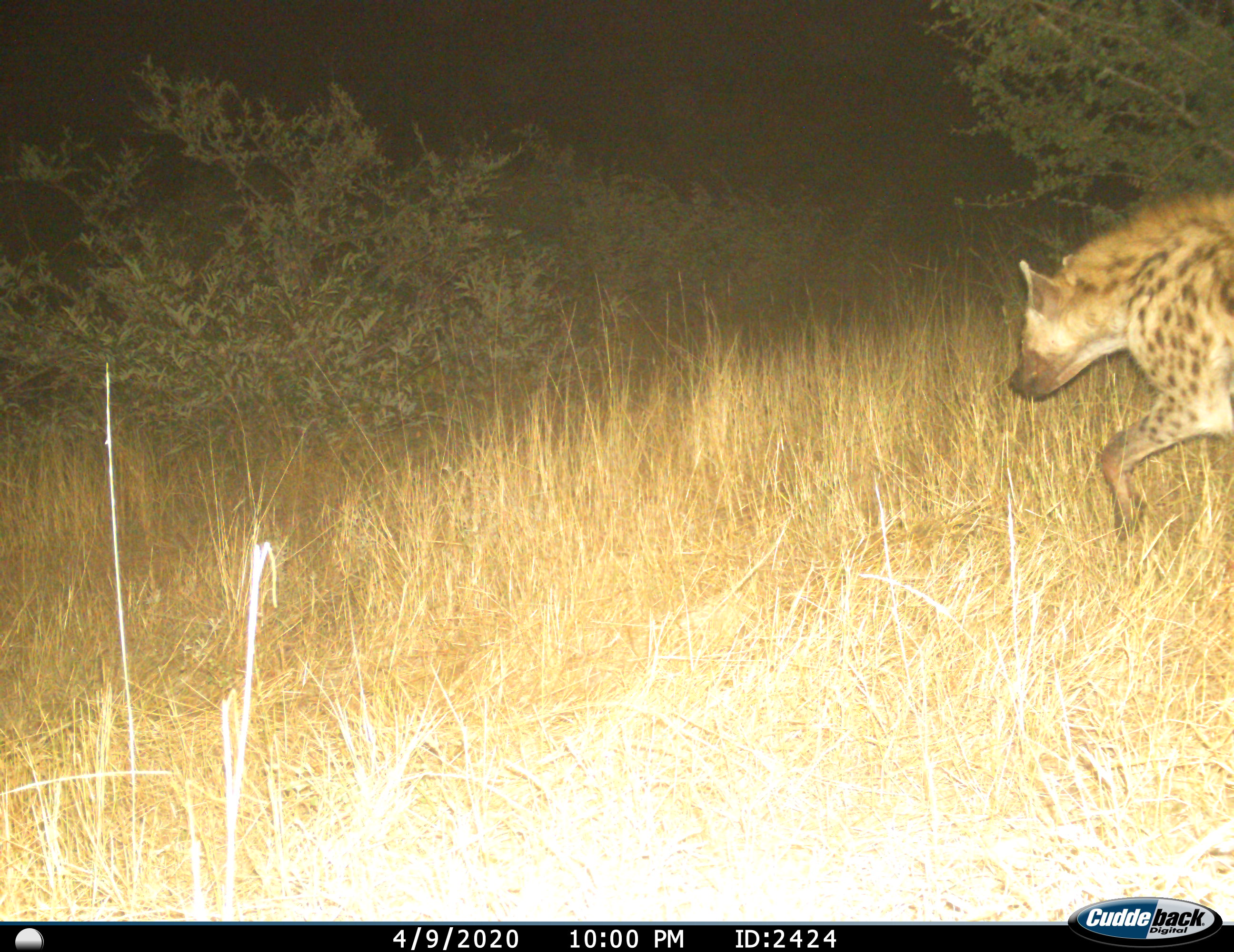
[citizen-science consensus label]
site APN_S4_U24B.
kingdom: Animalia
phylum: Chordata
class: Mammalia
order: Carnivora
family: Hyaenidae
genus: Crocuta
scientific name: Crocuta crocuta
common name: spotted hyena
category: hyenaspotted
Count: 1.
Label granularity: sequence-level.